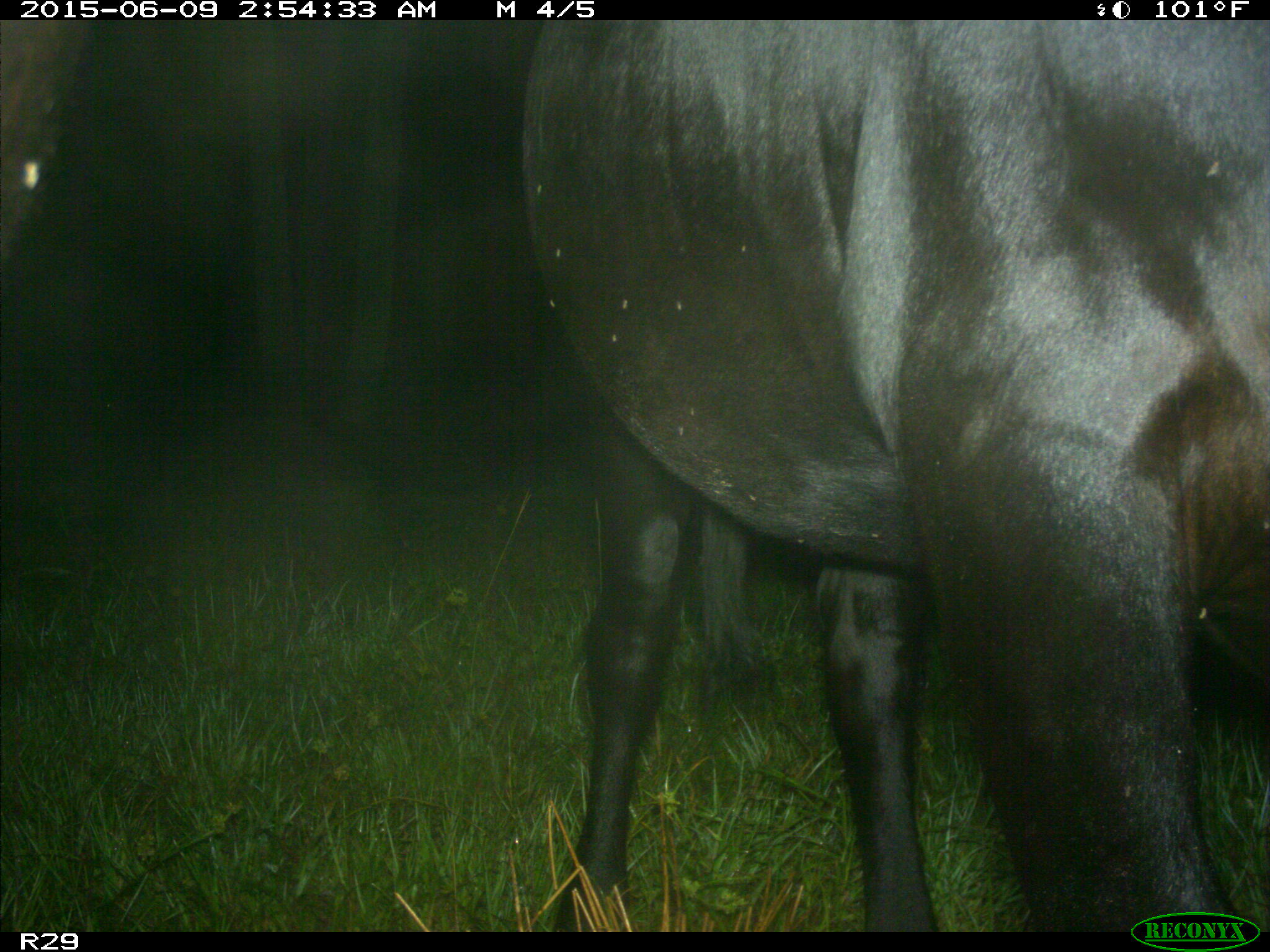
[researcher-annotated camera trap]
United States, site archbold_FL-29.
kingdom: Animalia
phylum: Chordata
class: Mammalia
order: Artiodactyla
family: Bovidae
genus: Bos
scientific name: Bos taurus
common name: domestic cow